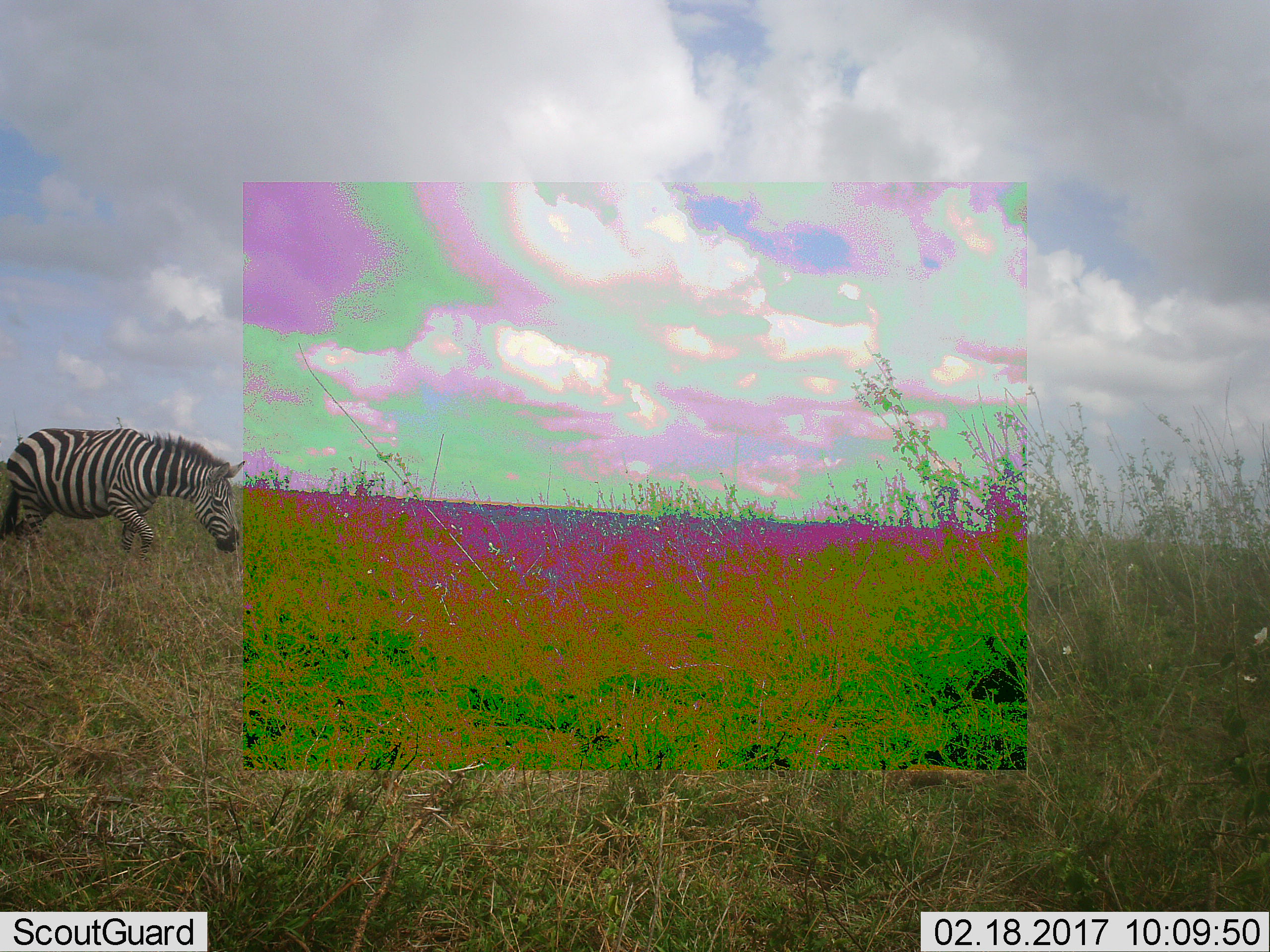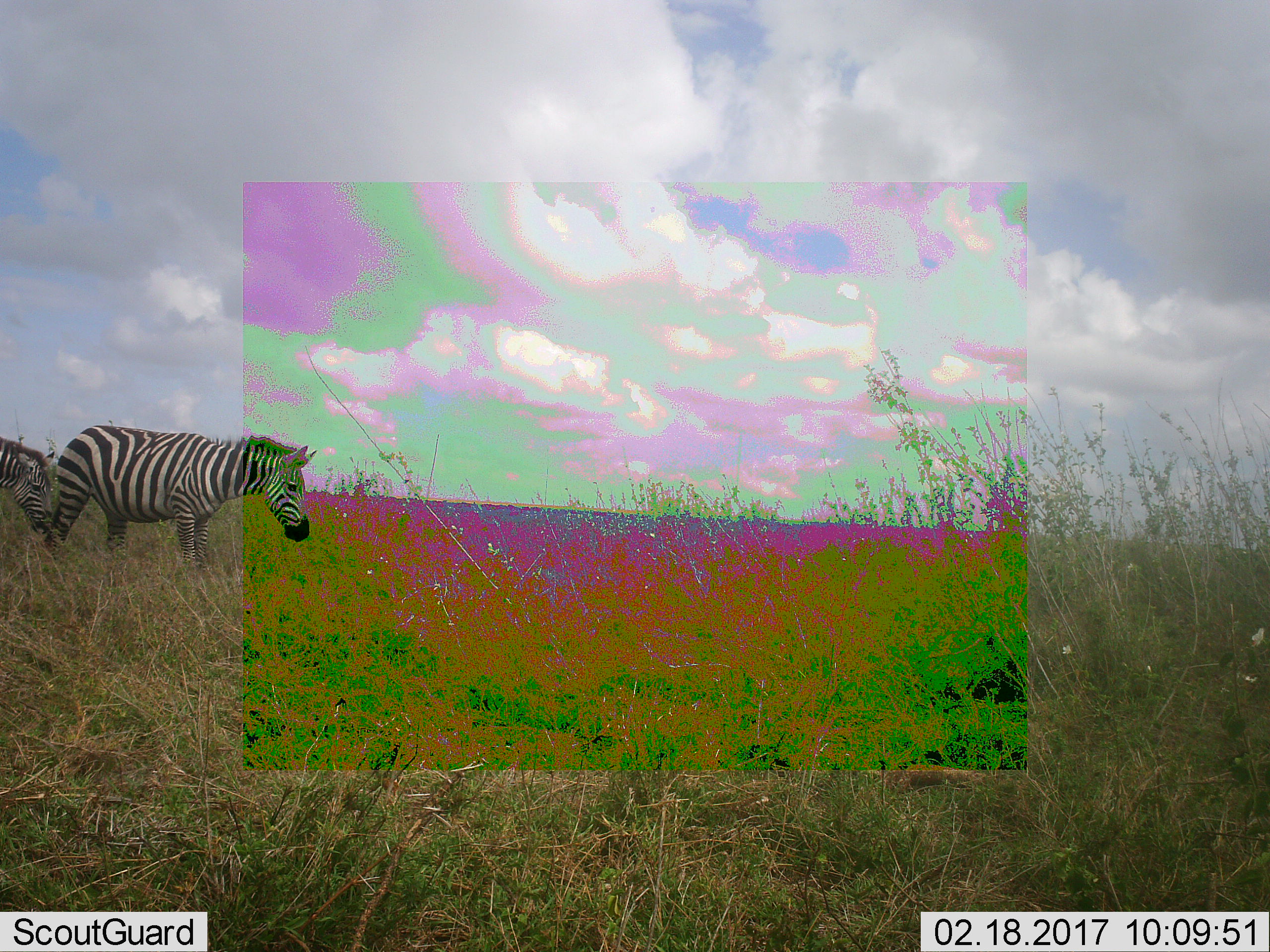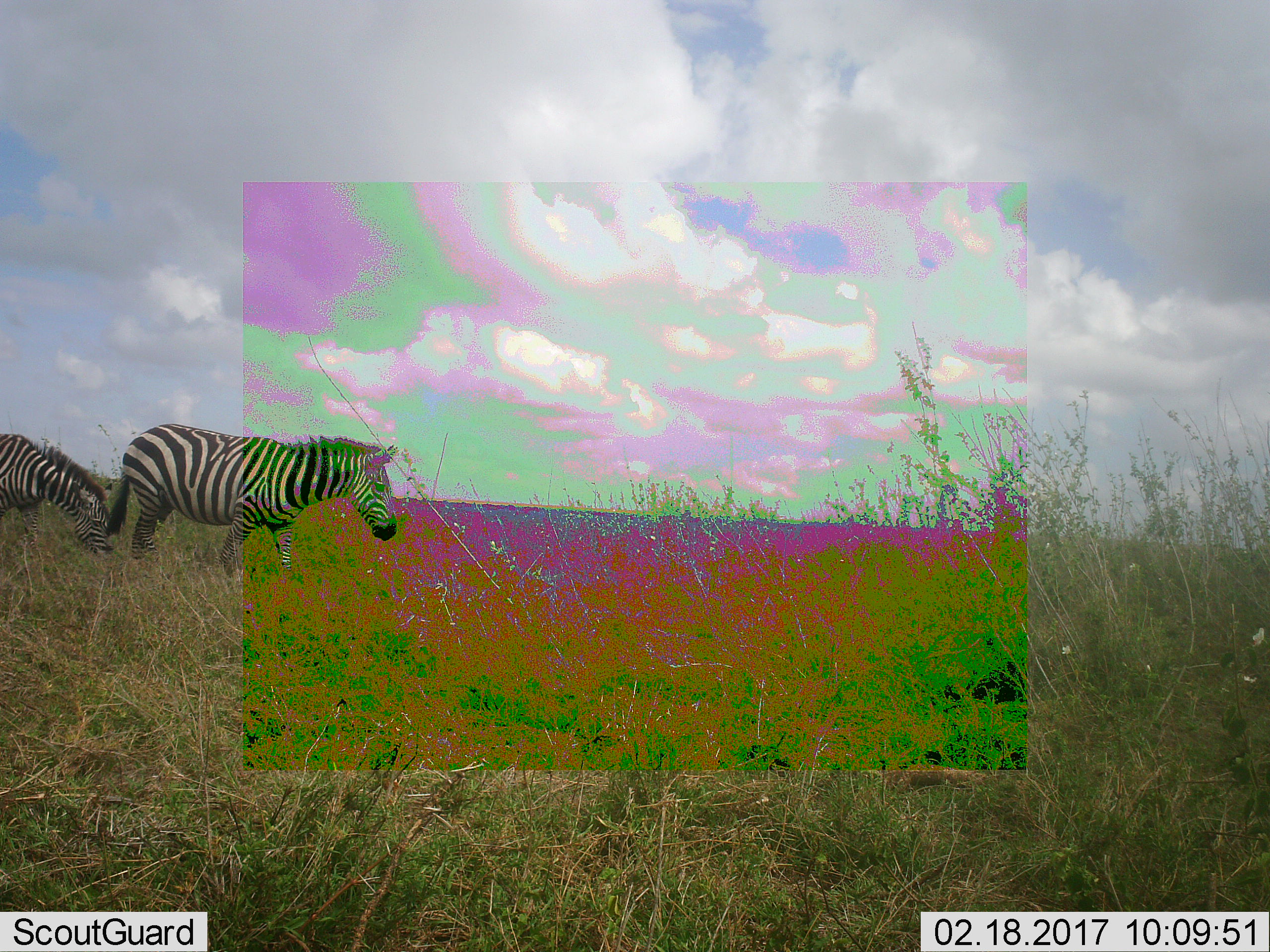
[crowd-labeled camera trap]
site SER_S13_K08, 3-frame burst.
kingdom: Animalia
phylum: Chordata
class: Mammalia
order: Perissodactyla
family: Equidae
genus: Equus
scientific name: Equus quagga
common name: plains zebra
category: zebraplains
Zebraplains (plains zebra) (Equus quagga), count 1. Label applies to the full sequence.